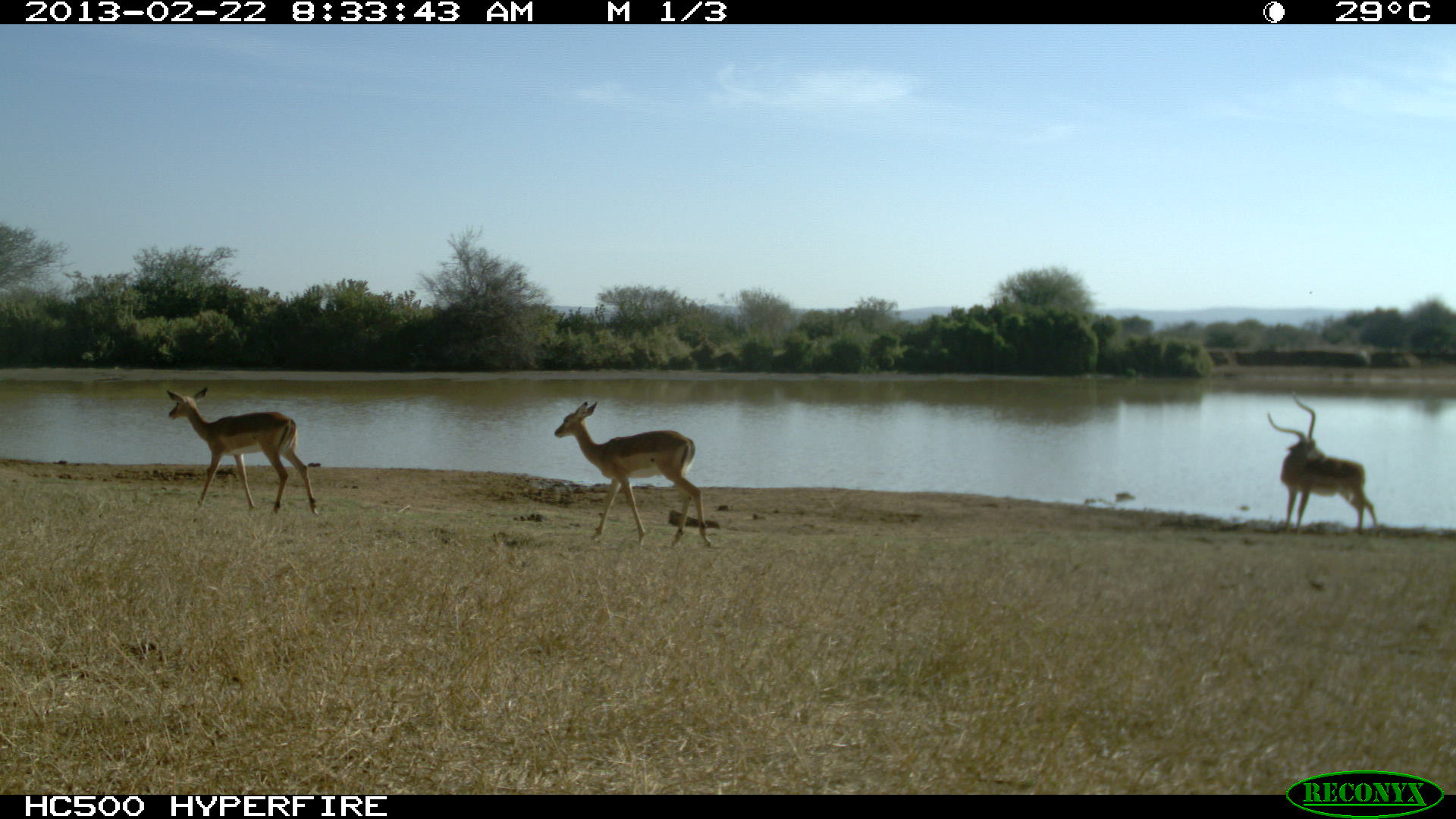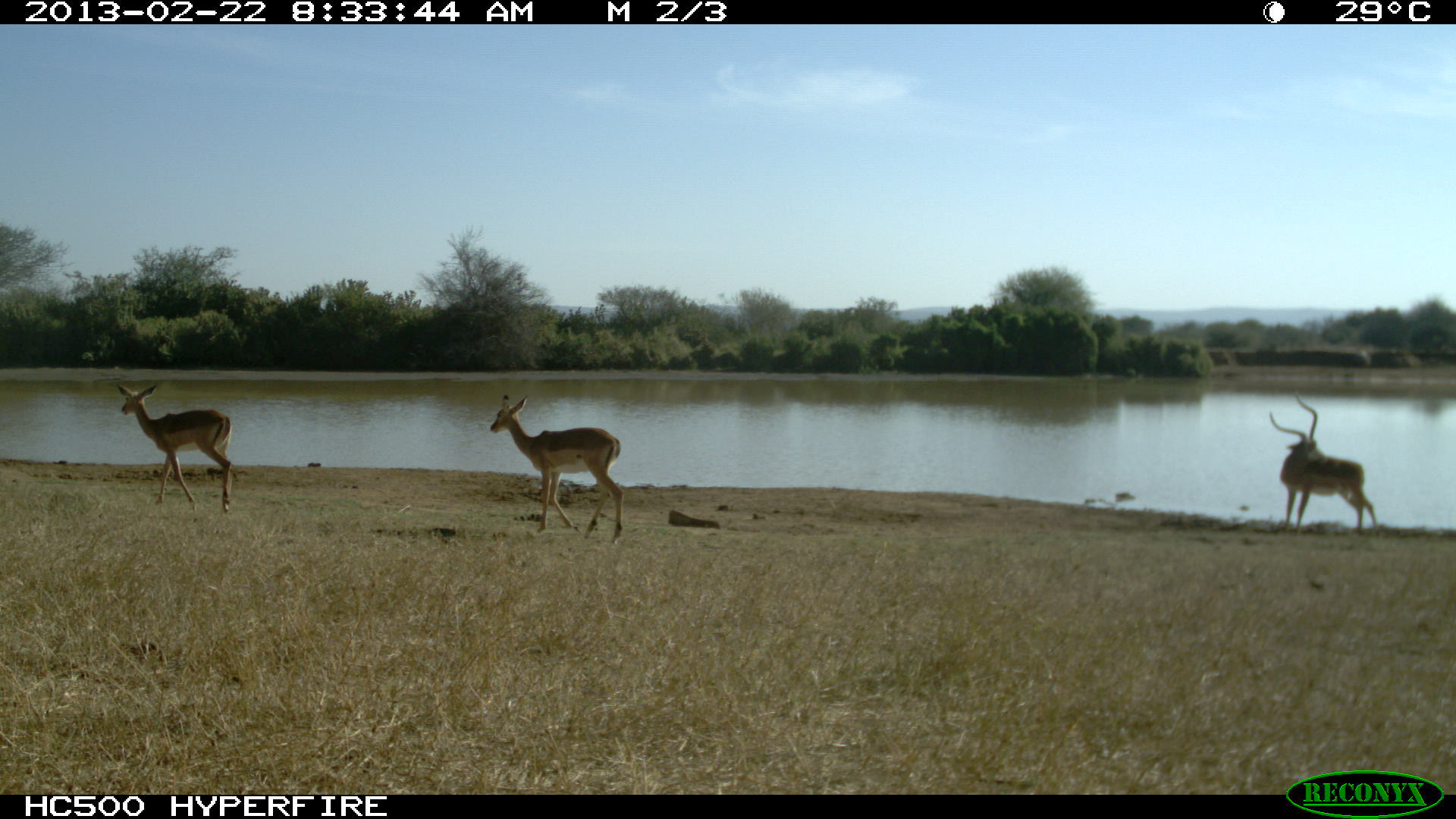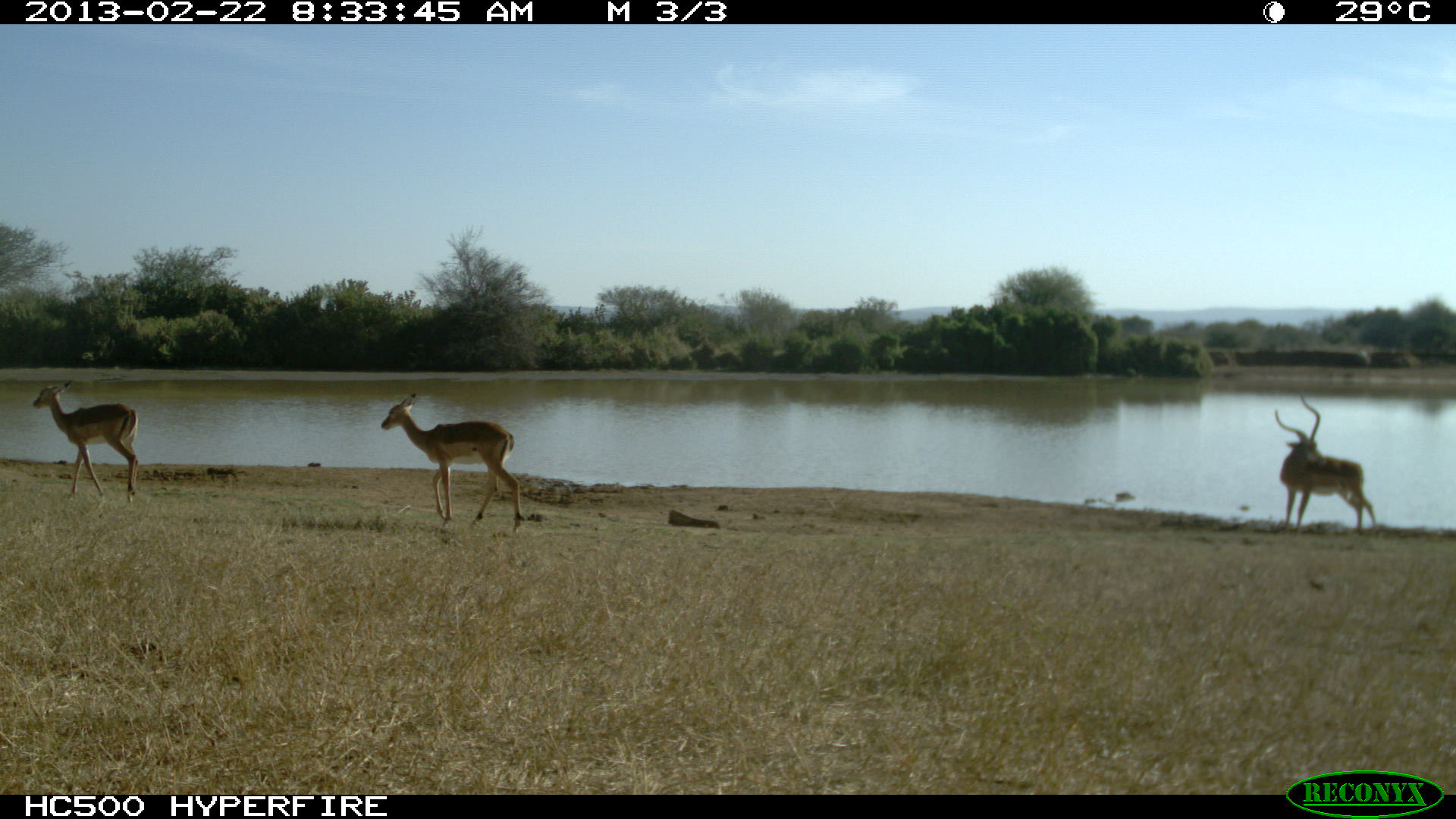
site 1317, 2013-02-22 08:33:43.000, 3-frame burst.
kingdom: Animalia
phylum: Chordata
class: Mammalia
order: Artiodactyla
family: Bovidae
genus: Aepyceros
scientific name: Aepyceros melampus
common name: impala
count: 3